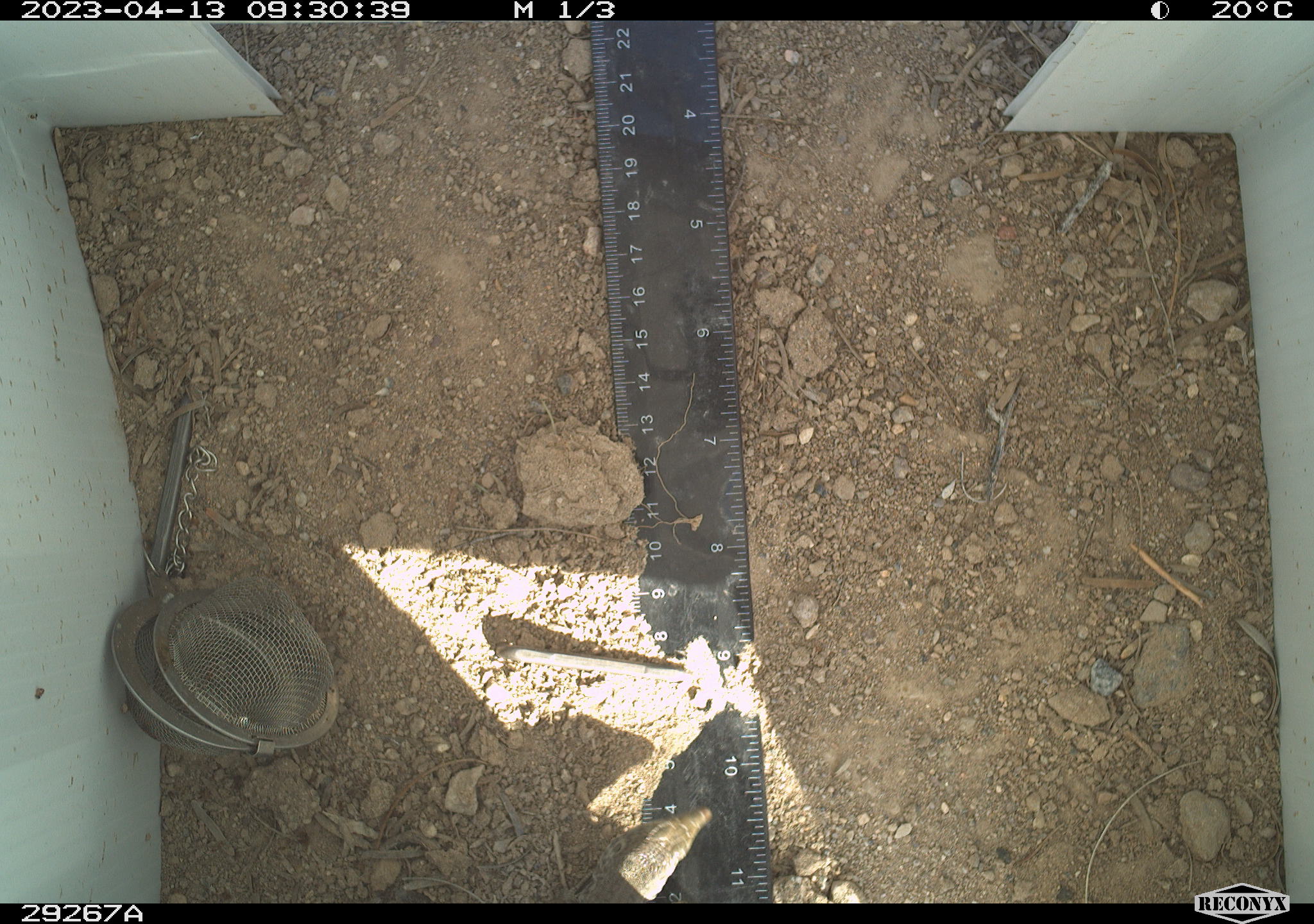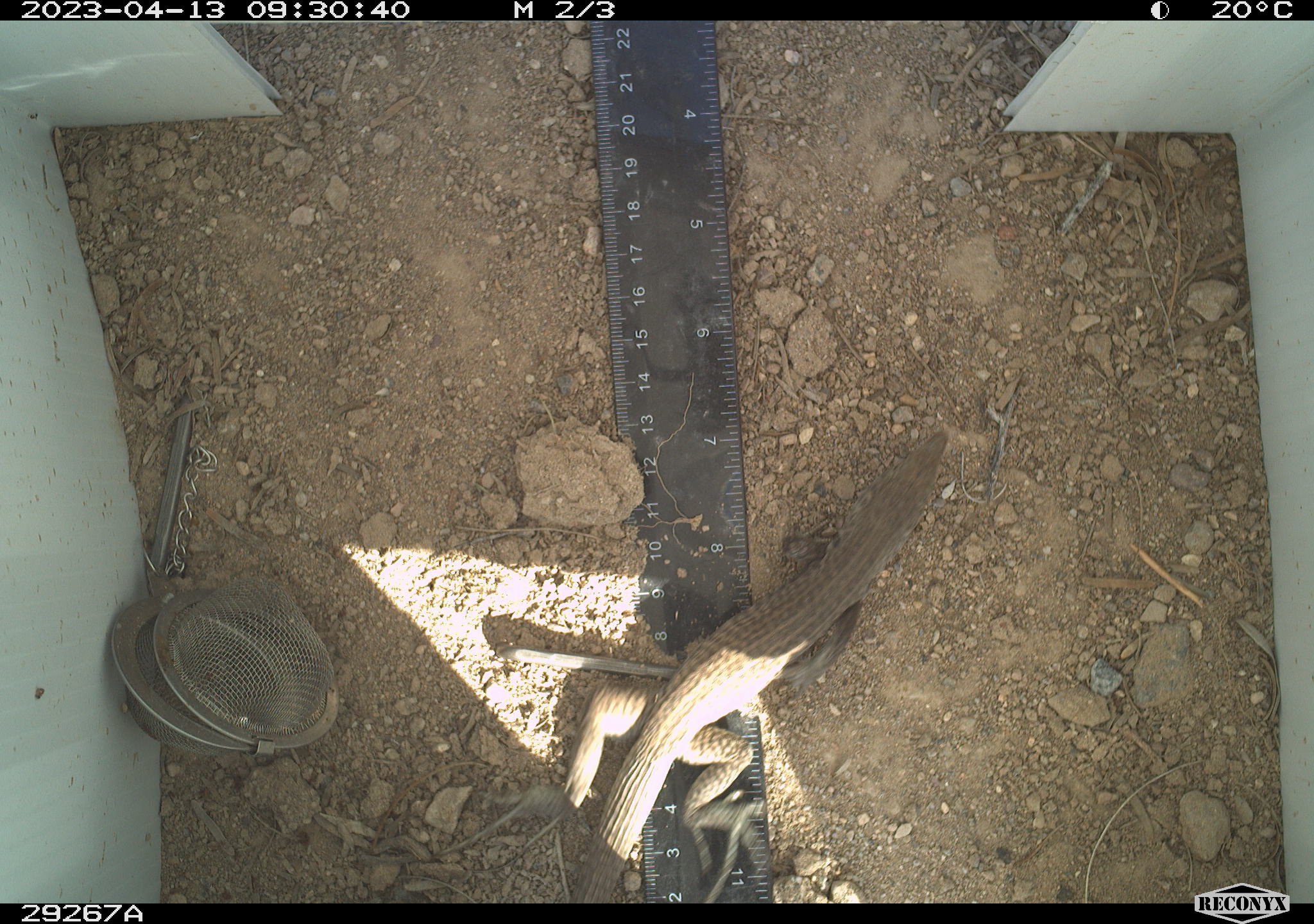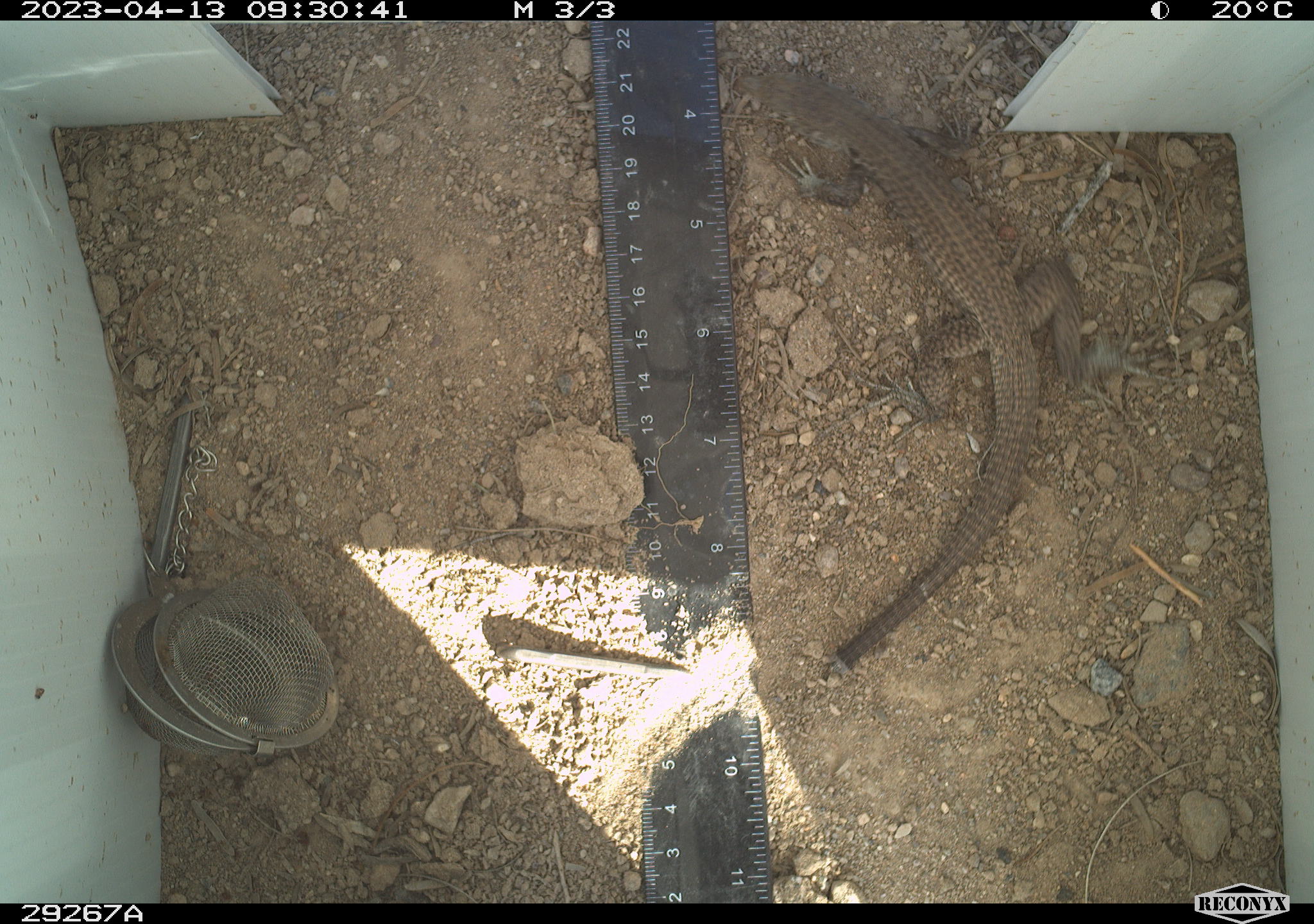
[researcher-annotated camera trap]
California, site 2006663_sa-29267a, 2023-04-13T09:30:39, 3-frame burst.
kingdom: Animalia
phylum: Chordata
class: Reptilia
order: Squamata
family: Teiidae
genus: Aspidoscelis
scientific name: Aspidoscelis tigris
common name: western whiptail